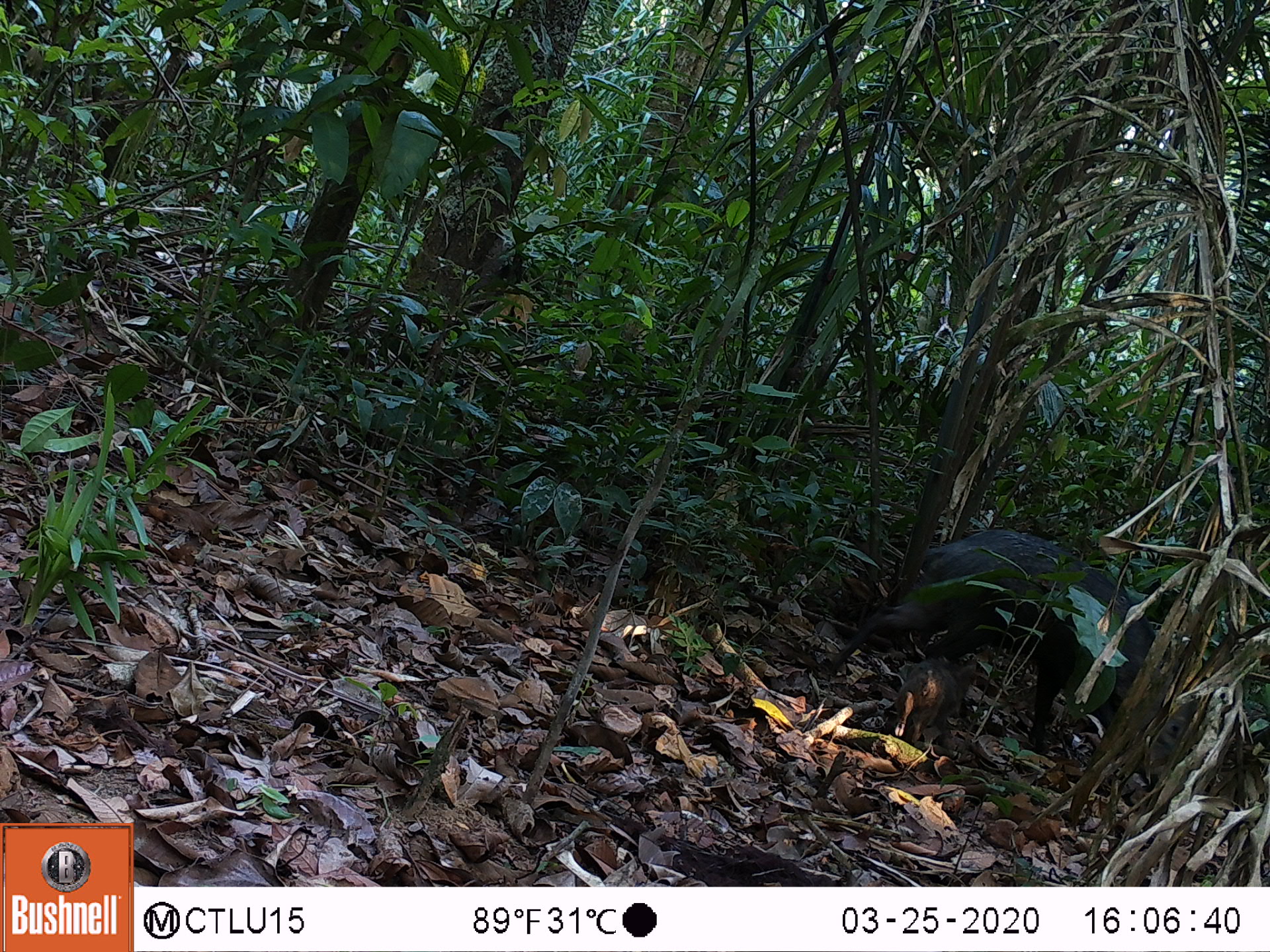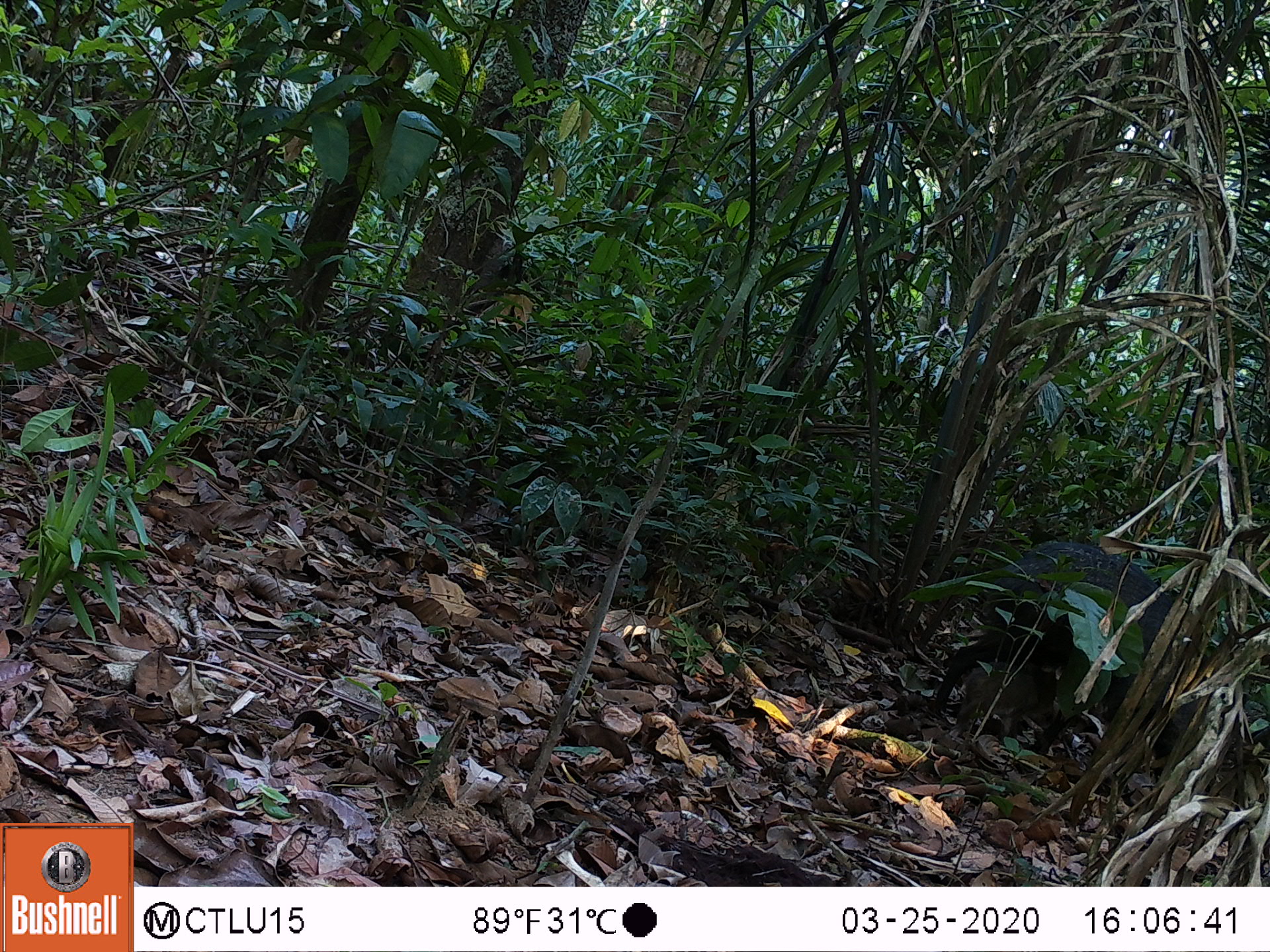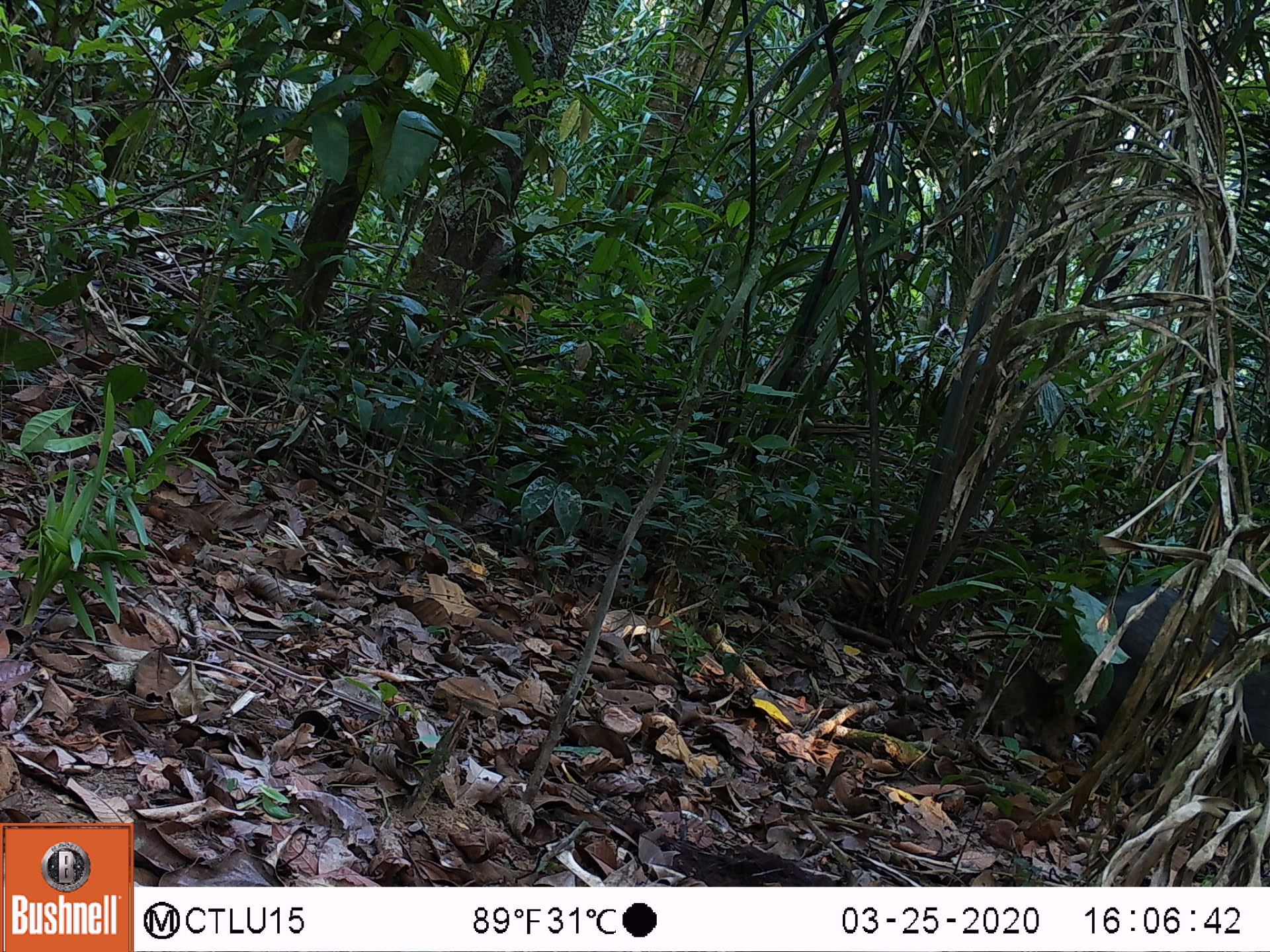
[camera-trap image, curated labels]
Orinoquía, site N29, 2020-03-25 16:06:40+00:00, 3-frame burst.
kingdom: Animalia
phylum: Chordata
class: Mammalia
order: Artiodactyla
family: Tayassuidae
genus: Pecari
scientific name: Pecari tajacu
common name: collared peccary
Collared peccary (Pecari tajacu).